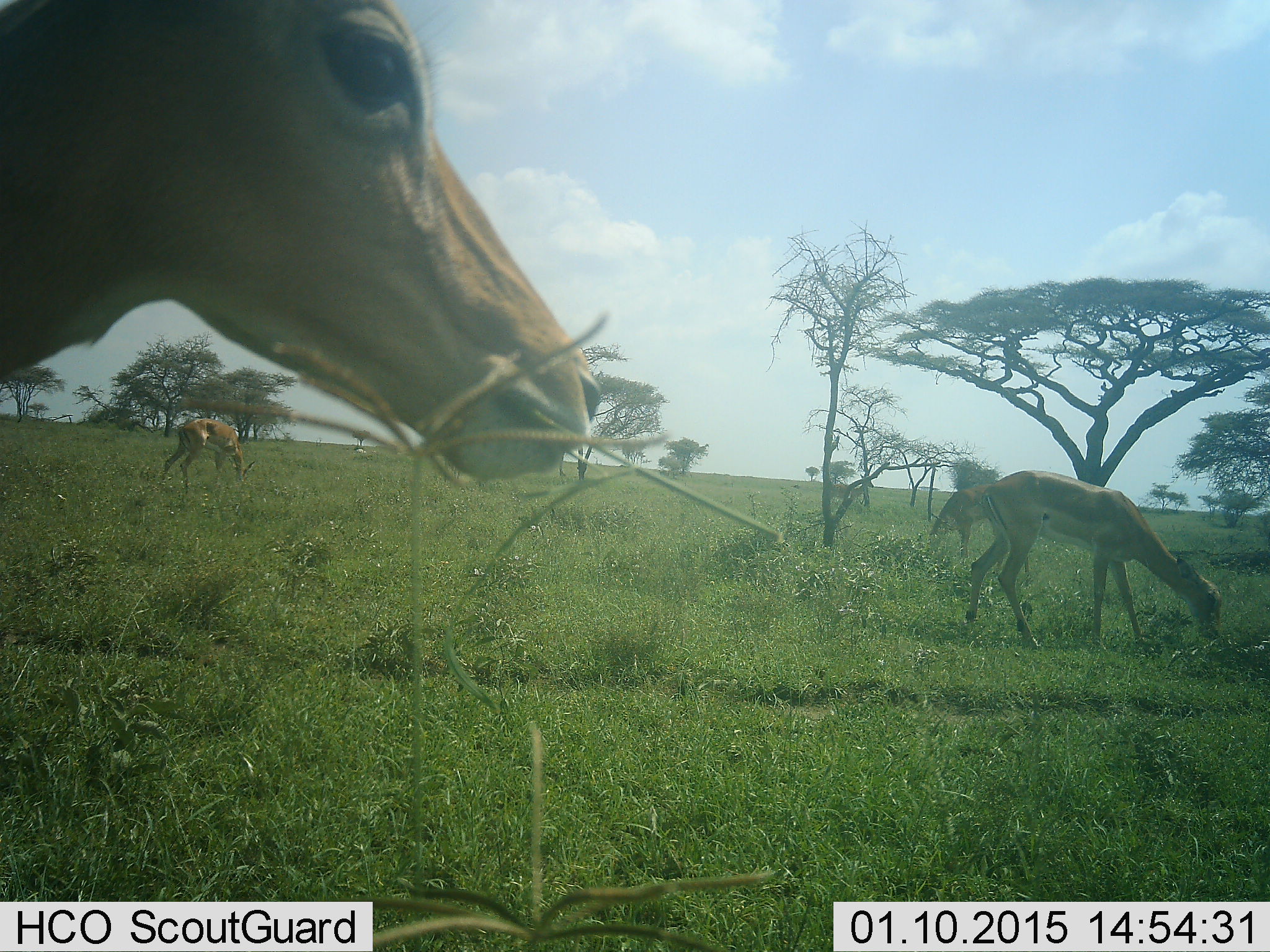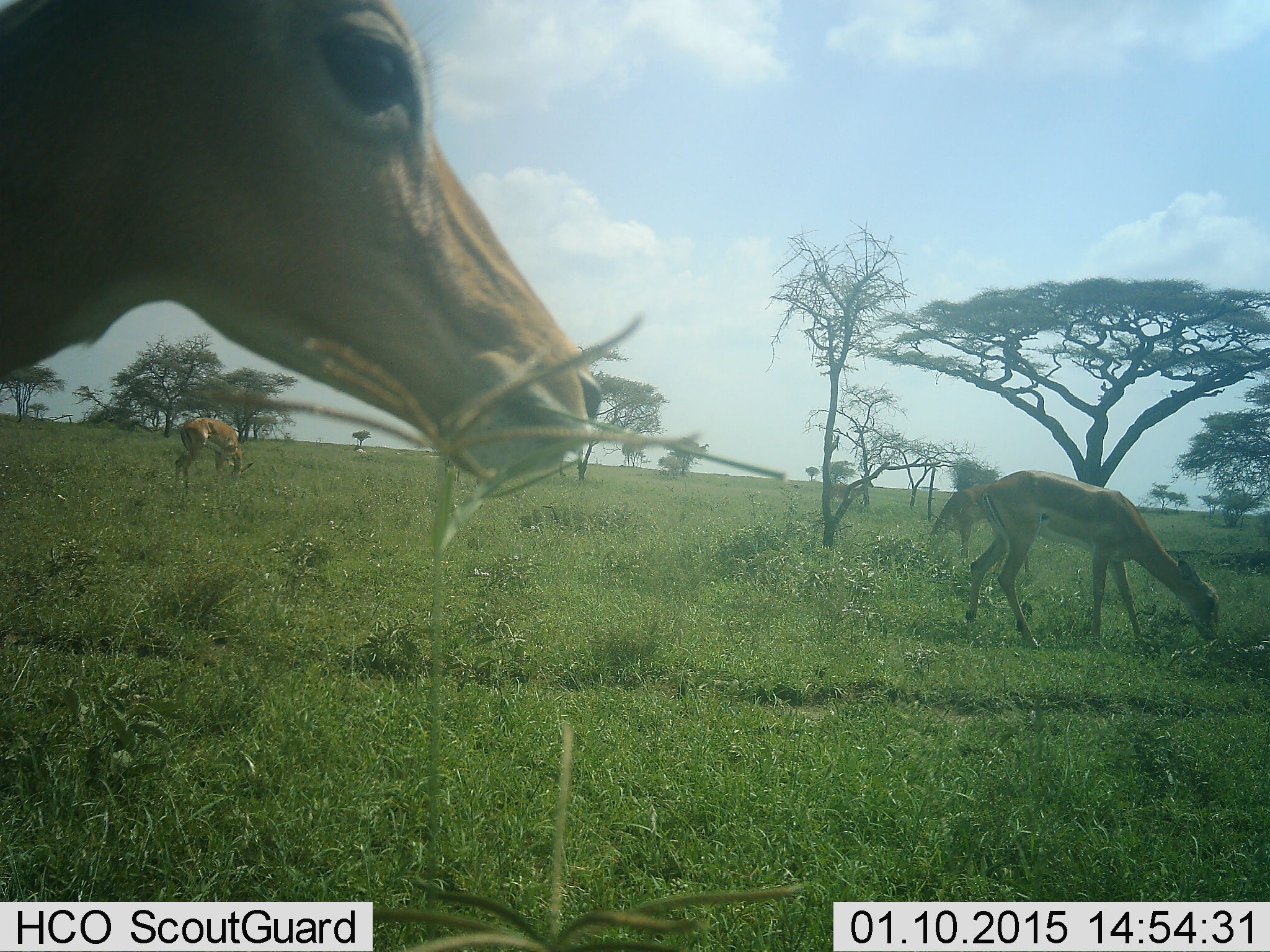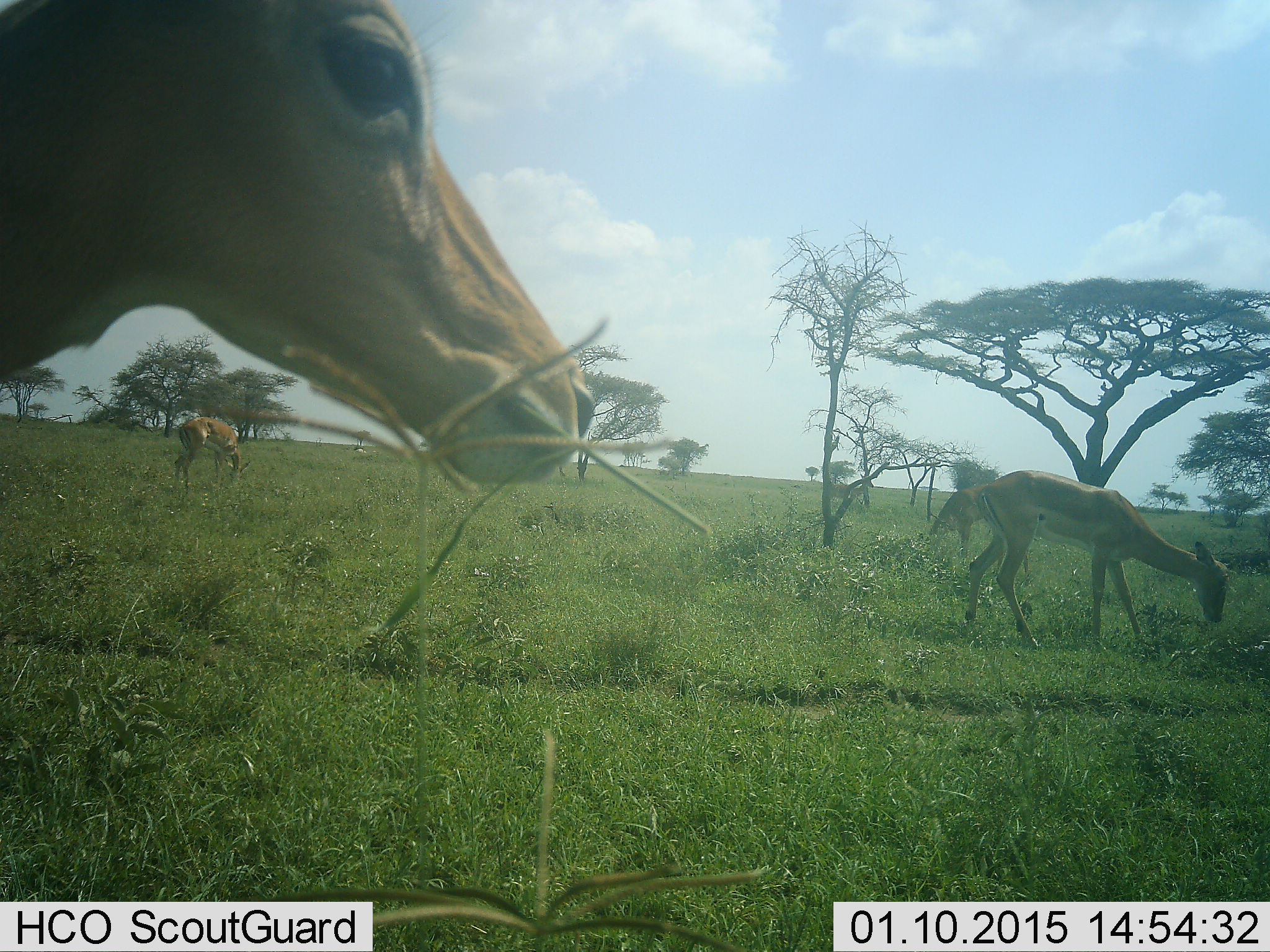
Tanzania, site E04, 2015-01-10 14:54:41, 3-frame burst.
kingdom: Animalia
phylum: Chordata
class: Mammalia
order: Artiodactyla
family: Bovidae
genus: Aepyceros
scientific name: Aepyceros melampus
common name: impala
Impala (Aepyceros melampus), count 4. Behavior (volunteer vote fractions): standing 20%, resting 0%, moving 10%, interacting 0%. Young present (vote fraction): 0%. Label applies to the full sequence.